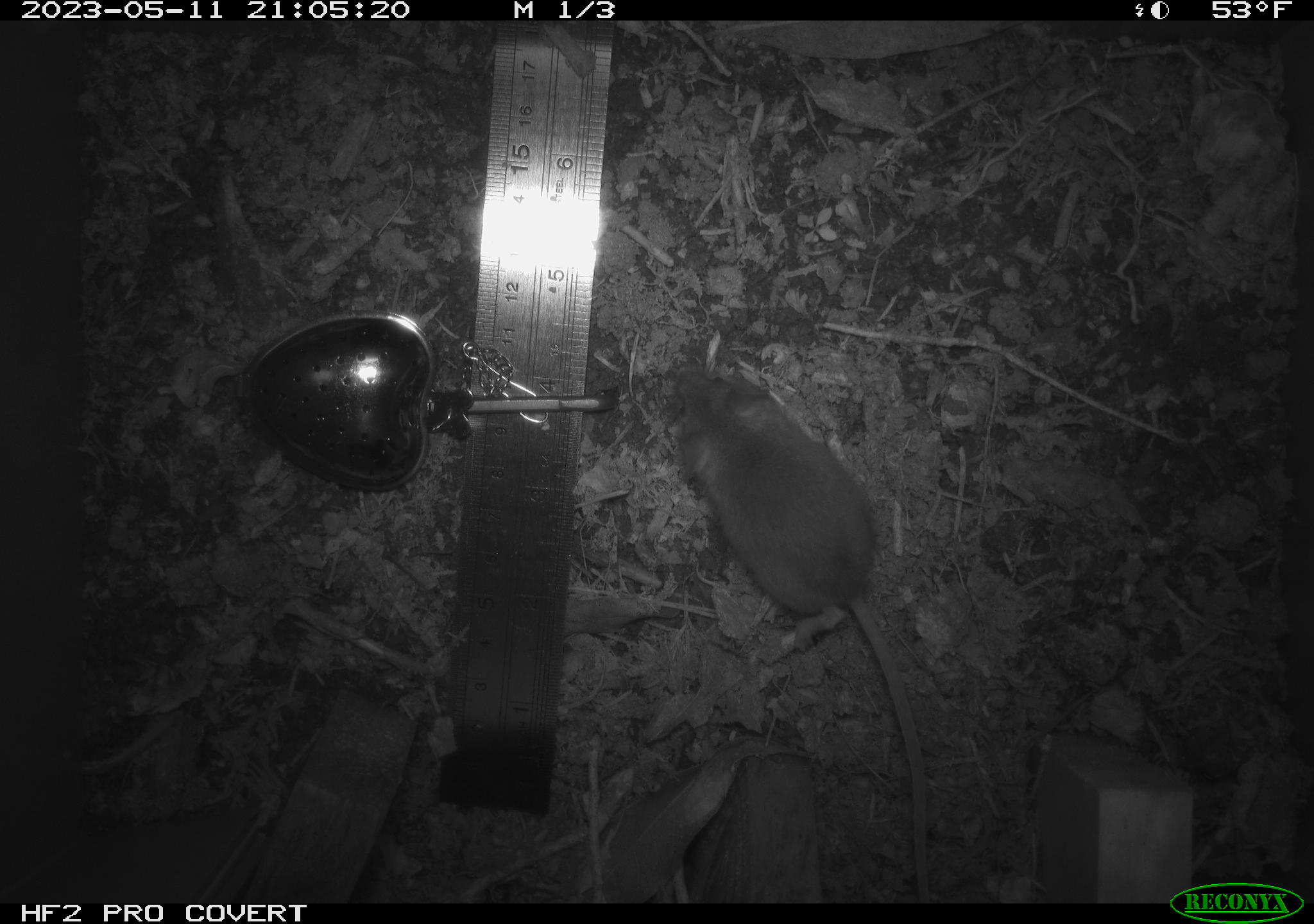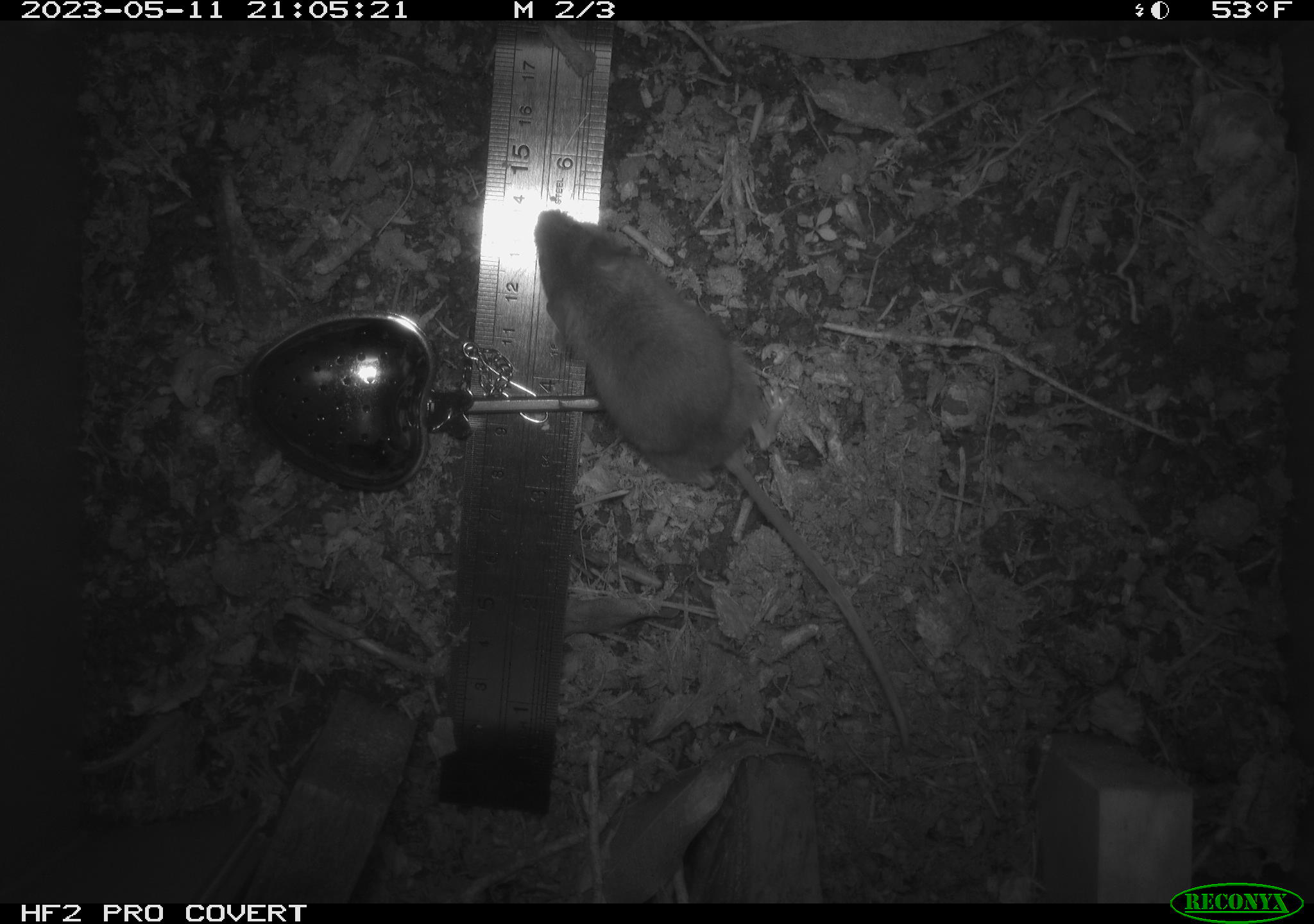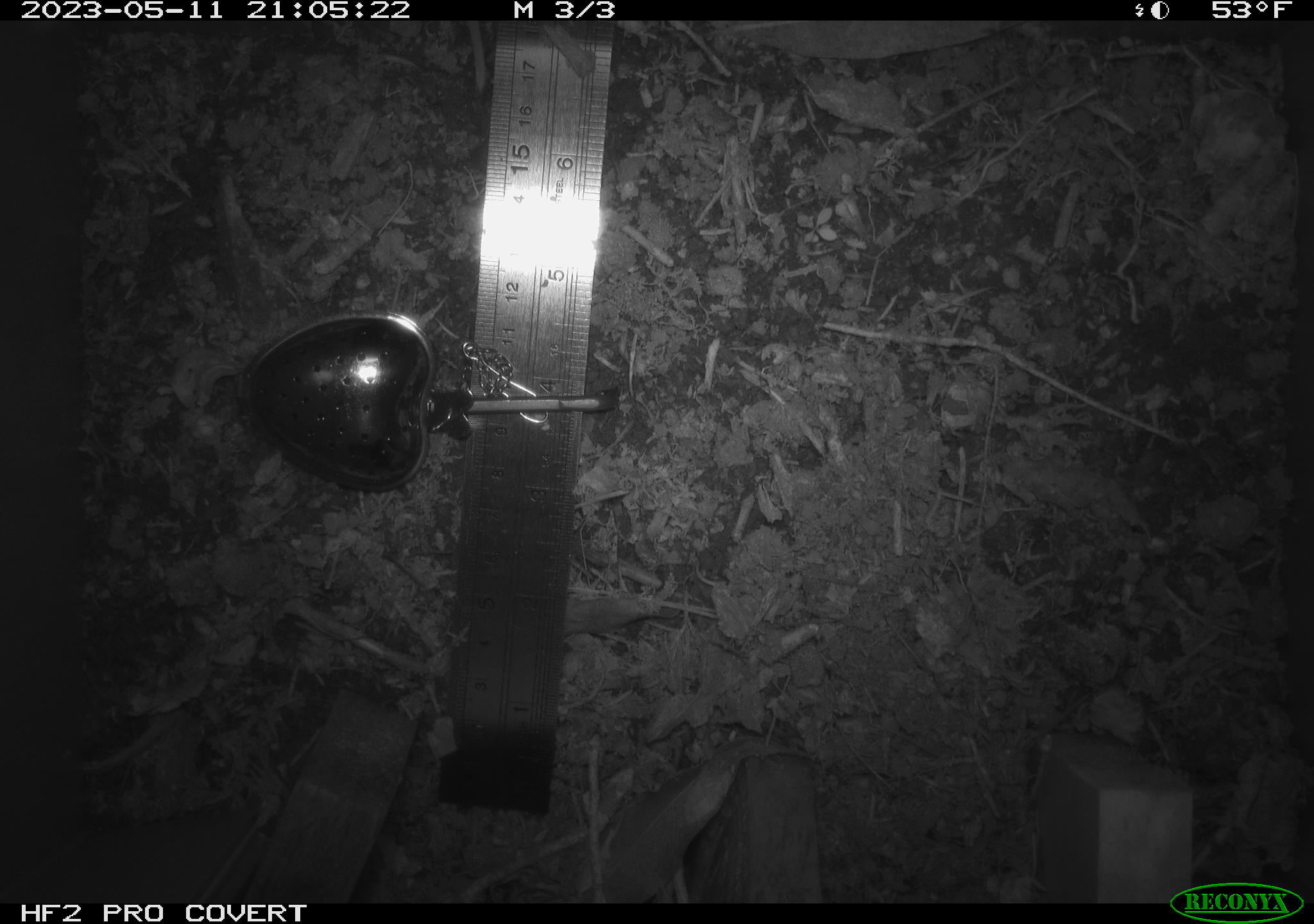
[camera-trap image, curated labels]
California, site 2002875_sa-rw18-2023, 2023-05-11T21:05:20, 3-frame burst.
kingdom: Animalia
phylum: Chordata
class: Mammalia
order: Rodentia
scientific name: Rodentia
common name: mouse species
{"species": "mouse species (Rodentia)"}